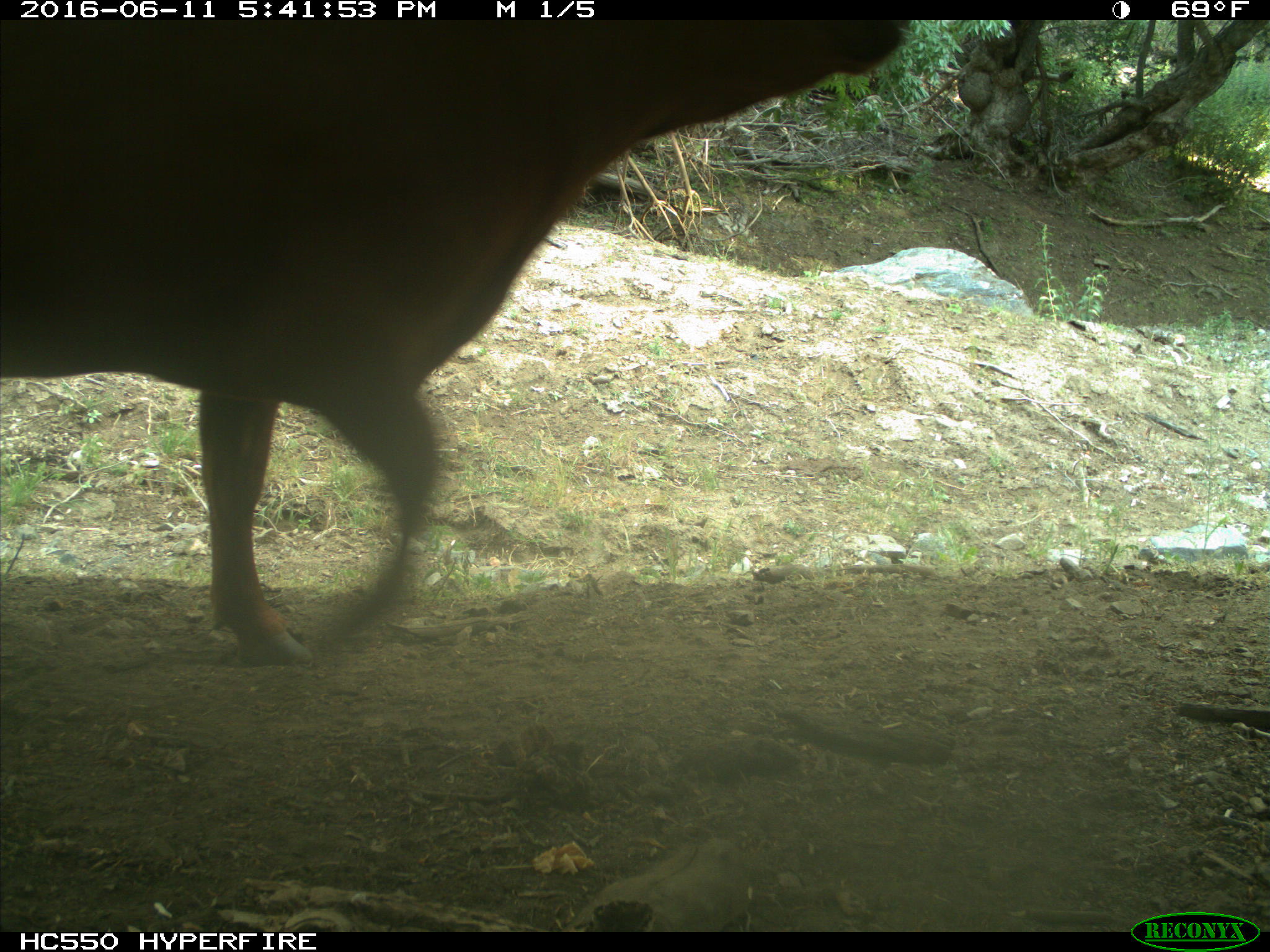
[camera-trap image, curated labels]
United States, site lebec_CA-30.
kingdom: Animalia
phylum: Chordata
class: Mammalia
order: Artiodactyla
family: Bovidae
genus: Bos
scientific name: Bos taurus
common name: domestic cow